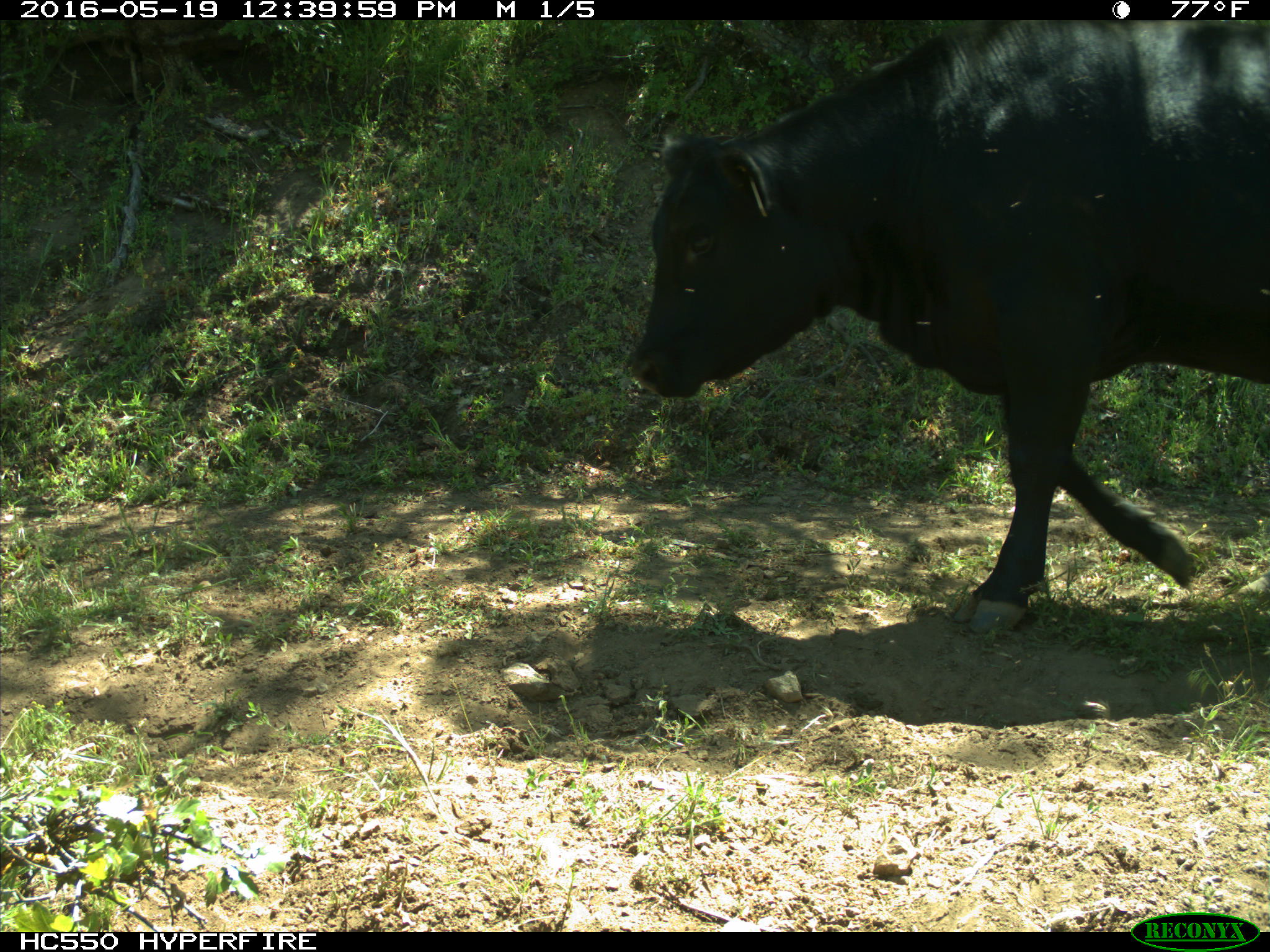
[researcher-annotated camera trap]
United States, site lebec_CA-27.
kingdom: Animalia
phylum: Chordata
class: Mammalia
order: Artiodactyla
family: Bovidae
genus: Bos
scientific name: Bos taurus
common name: domestic cow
Bos taurus (domestic cow).